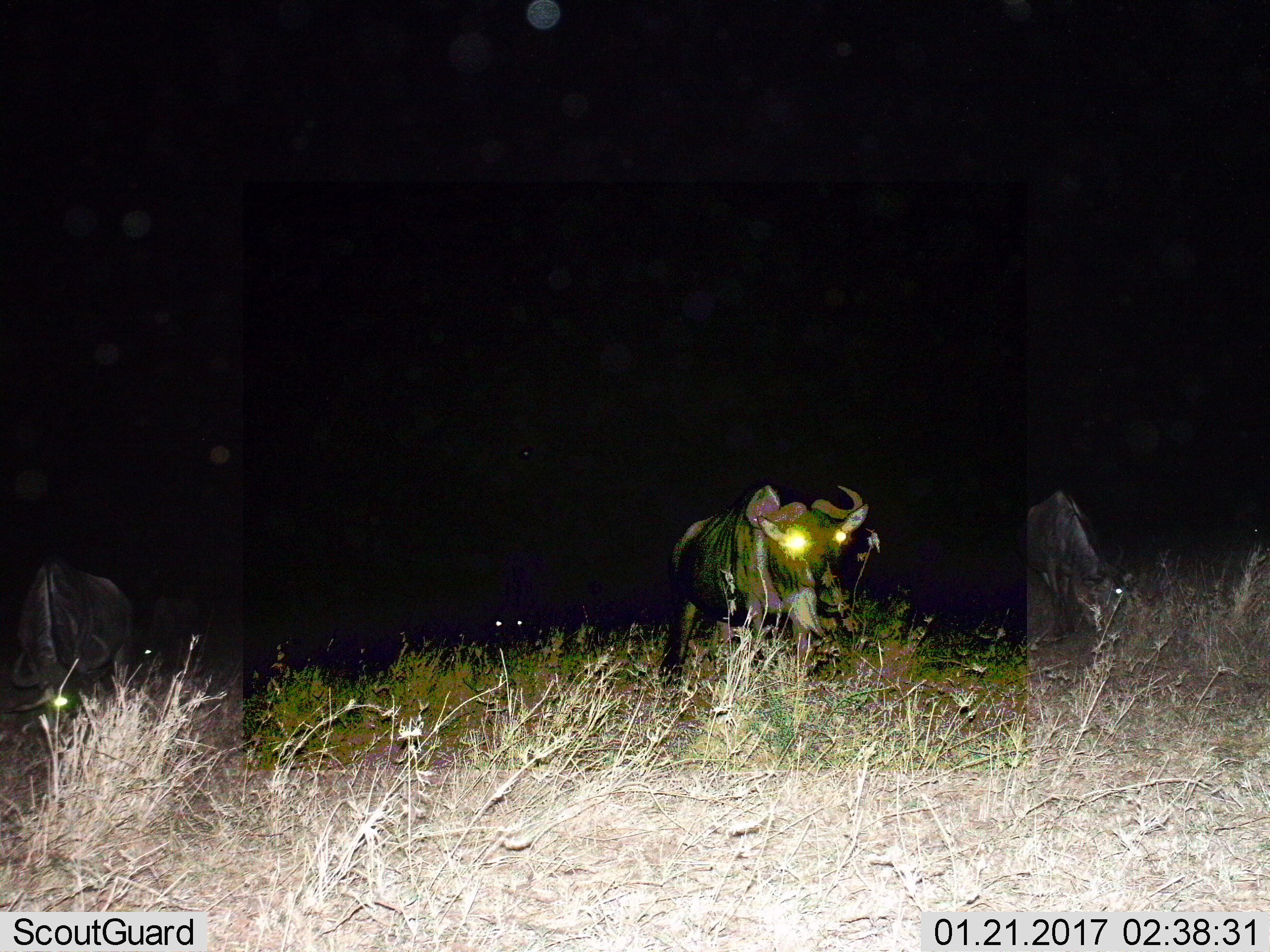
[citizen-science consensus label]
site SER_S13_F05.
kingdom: Animalia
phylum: Chordata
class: Mammalia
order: Artiodactyla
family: Bovidae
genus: Connochaetes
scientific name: Connochaetes taurinus taurinus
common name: blue wildebeest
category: wildebeestblue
Wildebeestblue (blue wildebeest) (Connochaetes taurinus taurinus), count 3. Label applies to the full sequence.